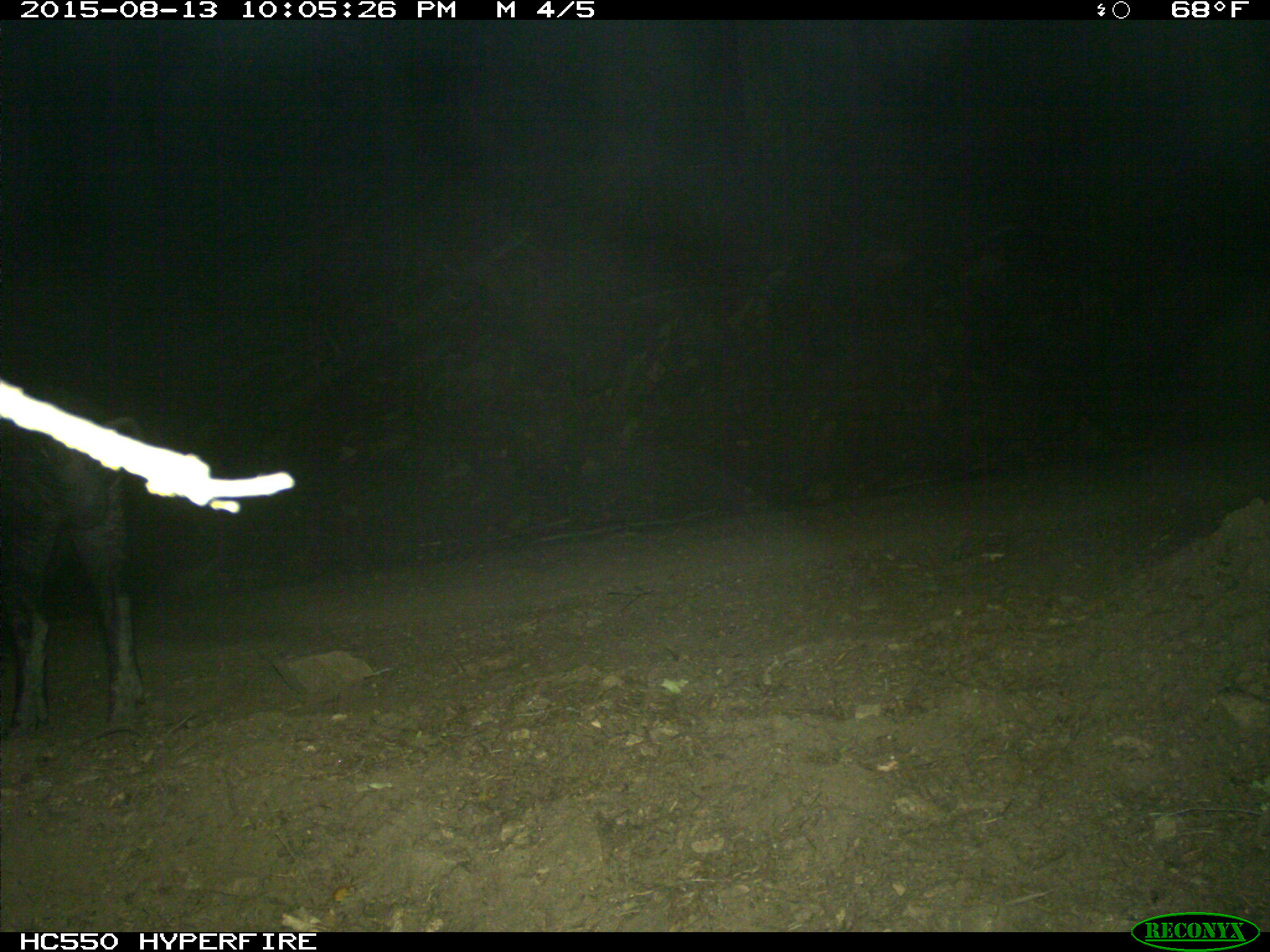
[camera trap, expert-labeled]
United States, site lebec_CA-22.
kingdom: Animalia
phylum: Chordata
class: Mammalia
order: Artiodactyla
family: Suidae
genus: Sus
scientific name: Sus scrofa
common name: wild boar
Sus scrofa (wild boar).